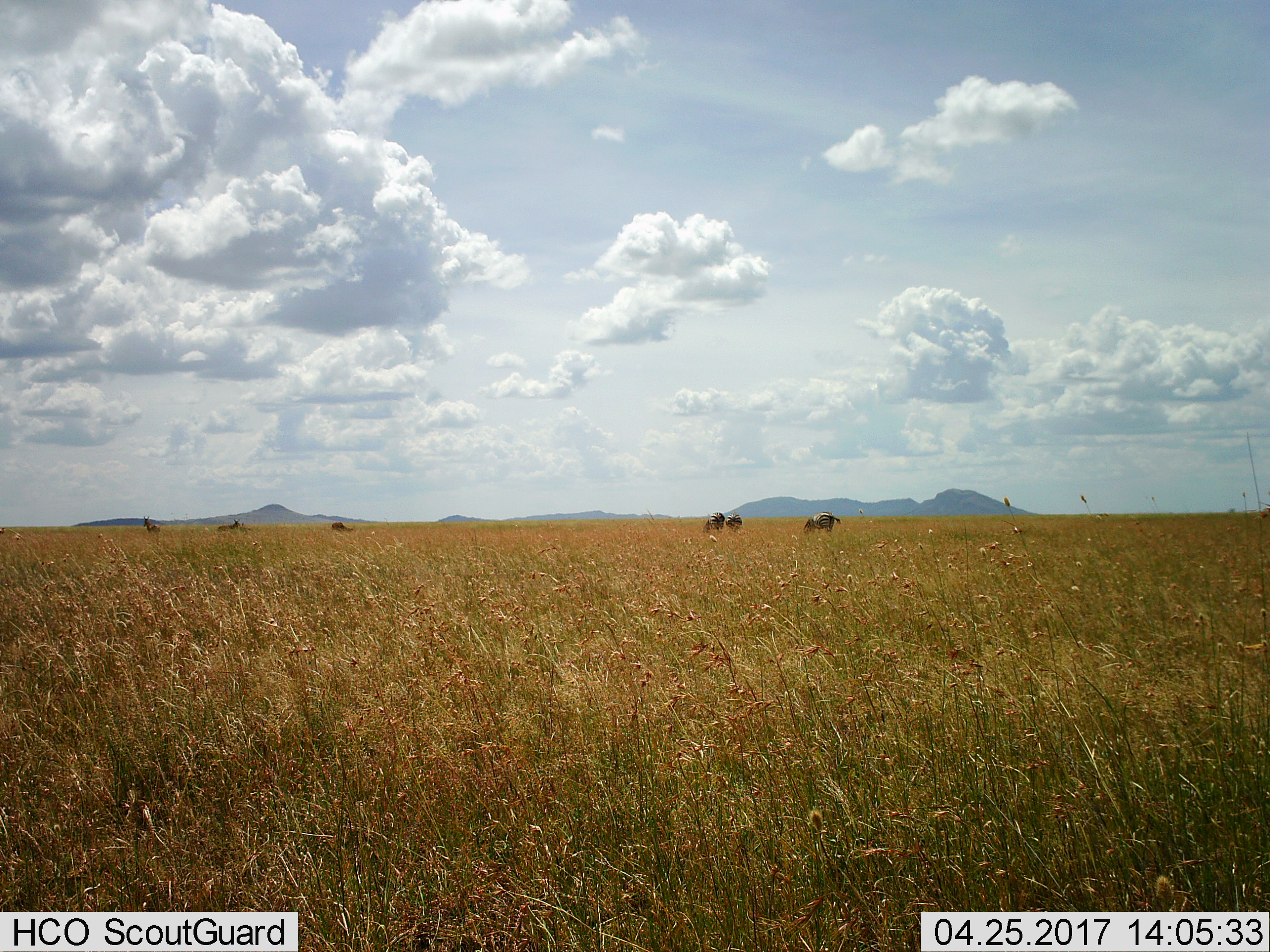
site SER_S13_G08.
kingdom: Animalia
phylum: Chordata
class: Mammalia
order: Artiodactyla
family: Bovidae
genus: Alcelaphus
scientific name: Alcelaphus buselaphus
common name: hartebeest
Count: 4.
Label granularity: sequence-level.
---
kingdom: Animalia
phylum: Chordata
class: Mammalia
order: Perissodactyla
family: Equidae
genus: Equus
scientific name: Equus quagga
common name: plains zebra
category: zebraplains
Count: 3.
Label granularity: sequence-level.